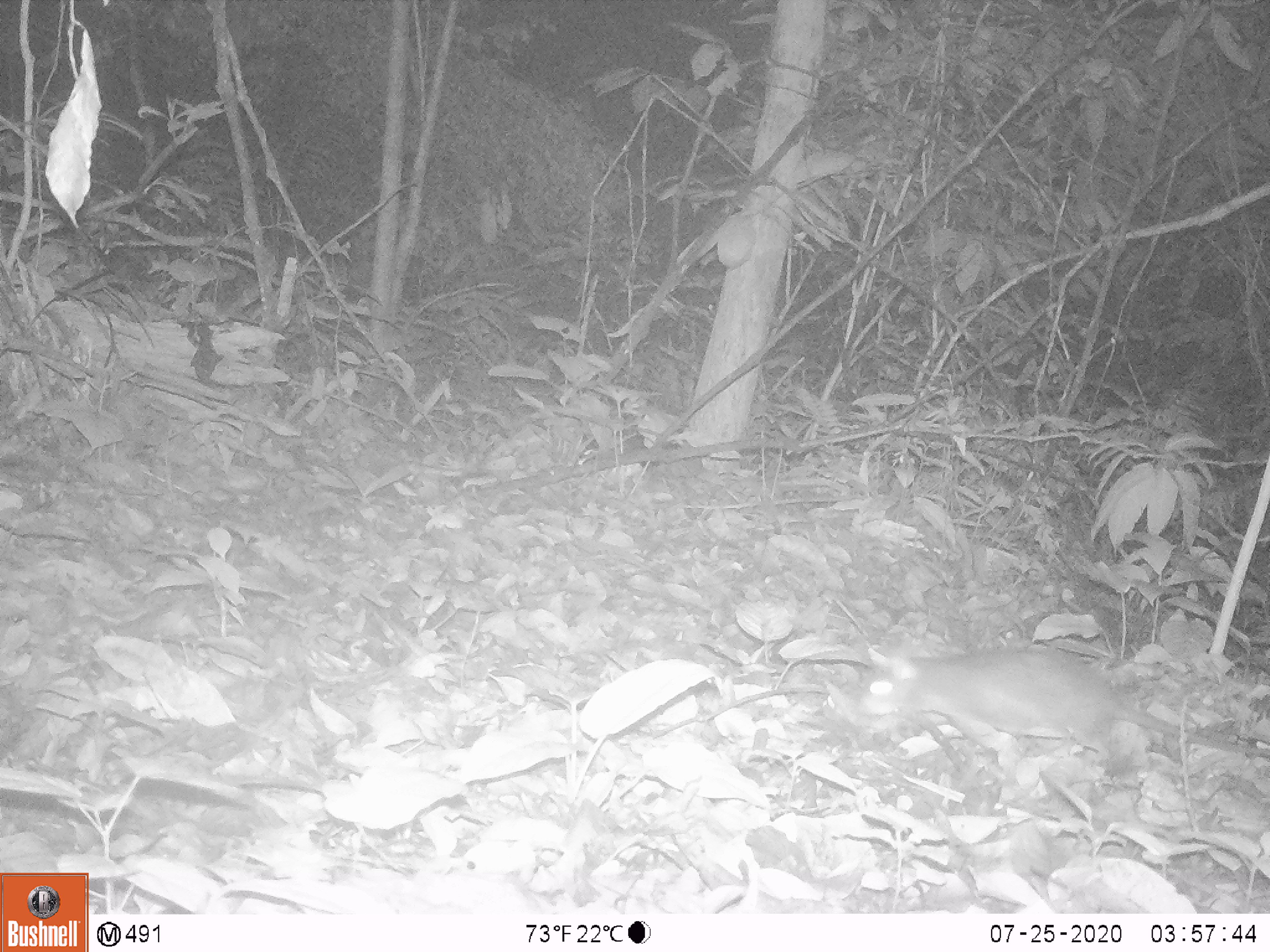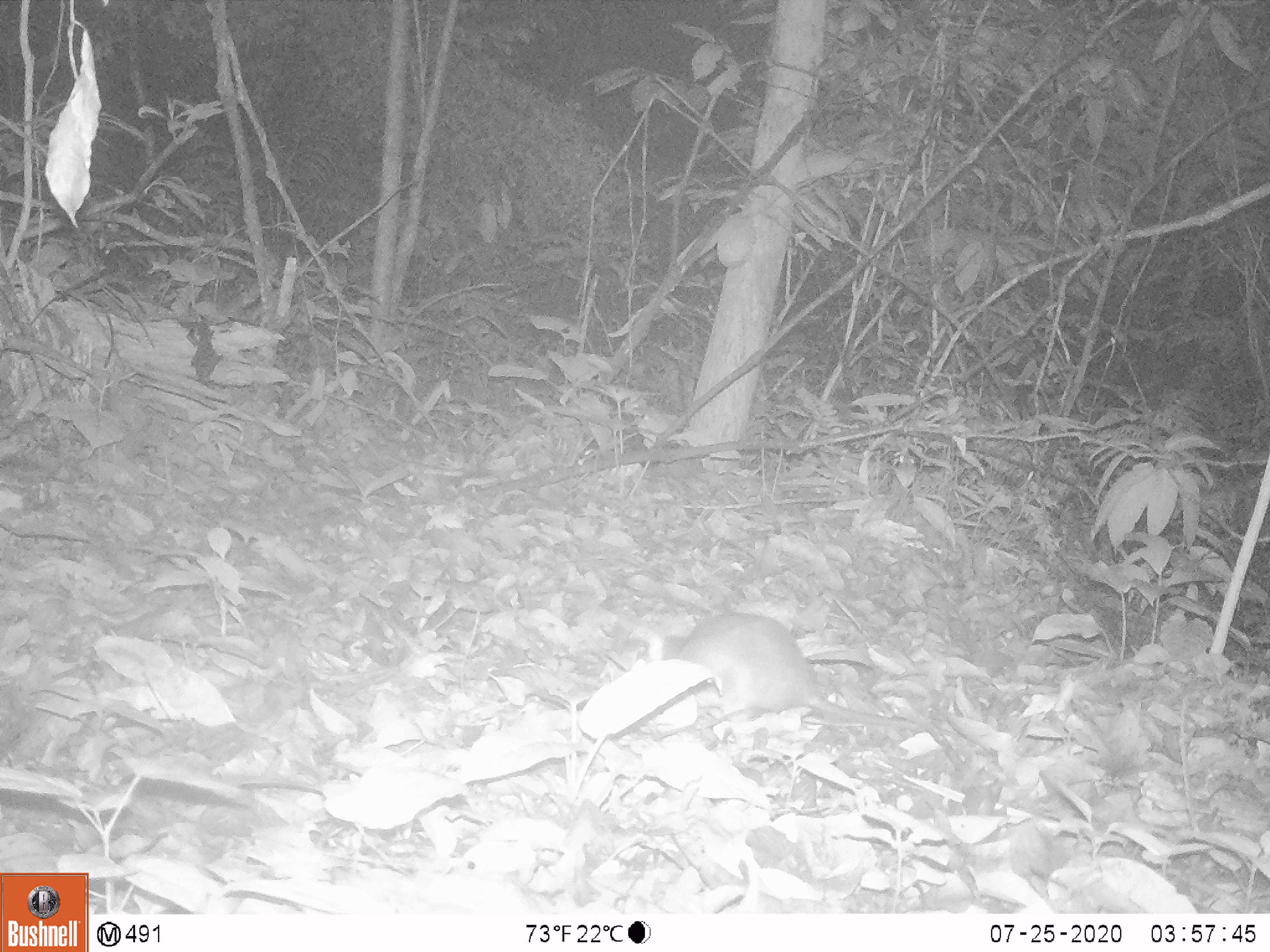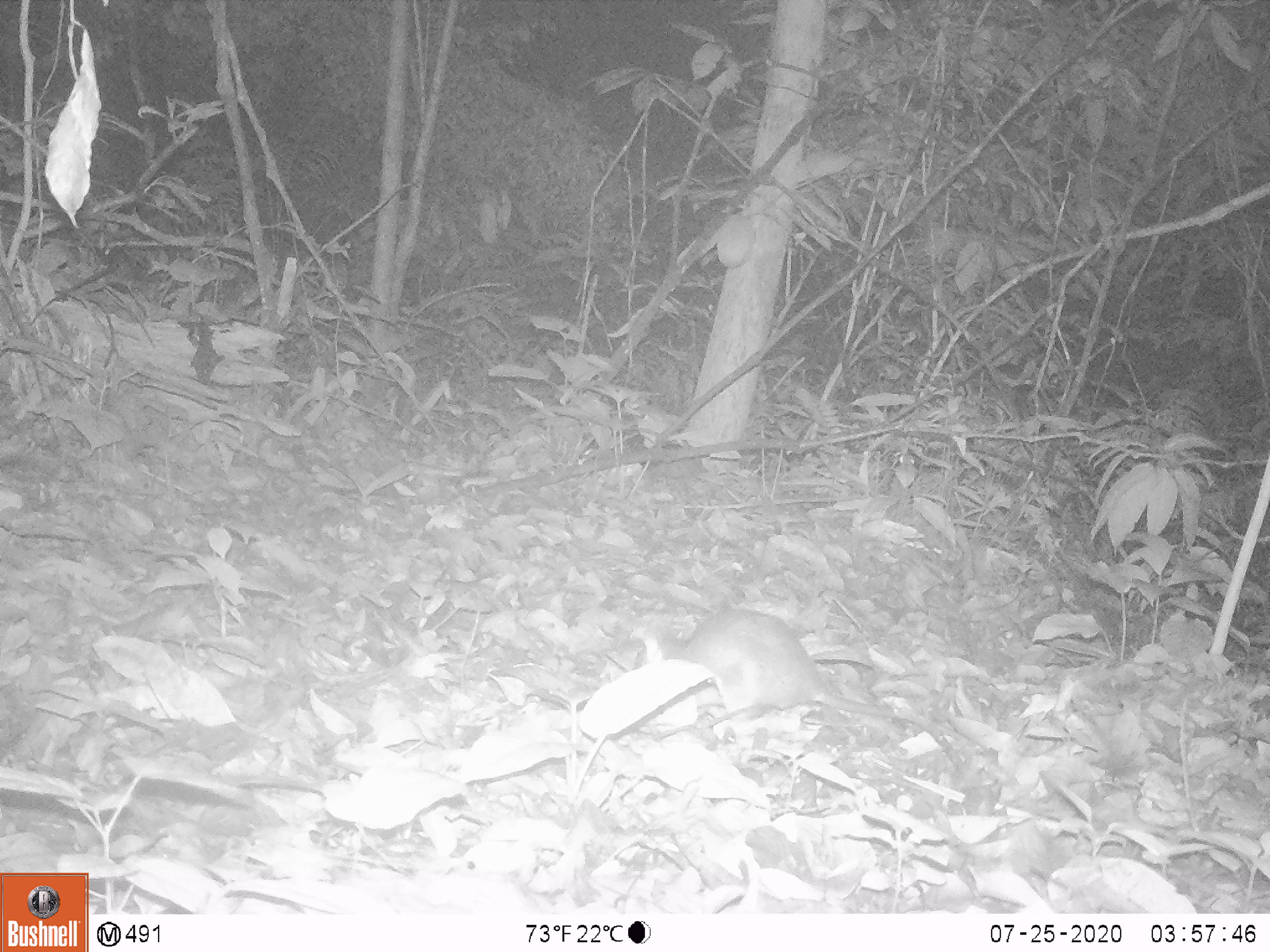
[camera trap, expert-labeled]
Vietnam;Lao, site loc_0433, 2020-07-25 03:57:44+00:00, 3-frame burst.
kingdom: Animalia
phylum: Chordata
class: Mammalia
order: Rodentia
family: Muridae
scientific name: Muridae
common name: old-world mice and rats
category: unidentified murid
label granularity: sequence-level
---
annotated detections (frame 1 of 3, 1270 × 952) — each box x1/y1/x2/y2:
unidentified murid: 852/643/1270/766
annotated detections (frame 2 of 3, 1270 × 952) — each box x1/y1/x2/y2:
unidentified murid: 662/612/958/740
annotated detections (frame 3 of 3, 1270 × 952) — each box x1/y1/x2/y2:
unidentified murid: 630/609/983/752